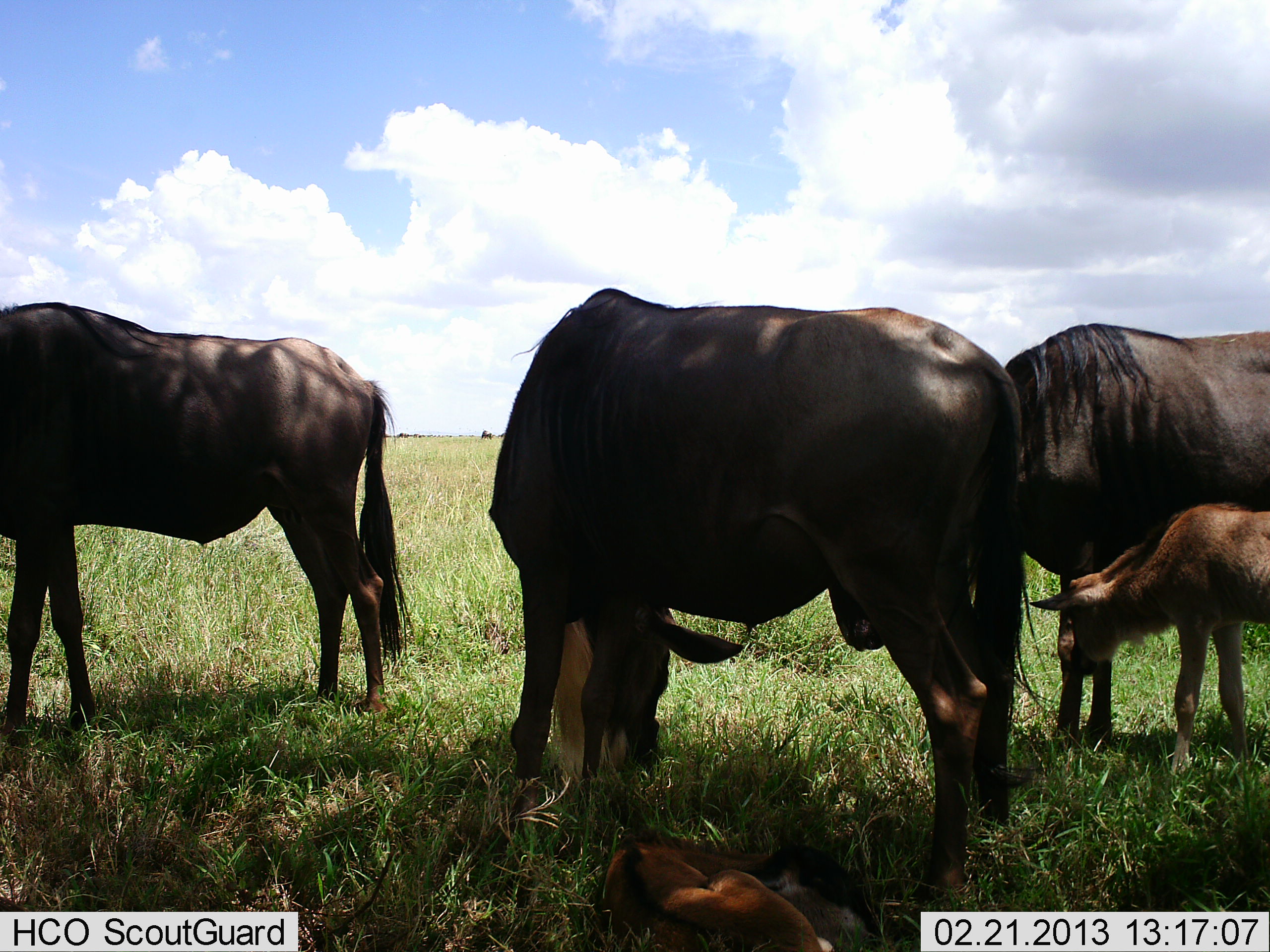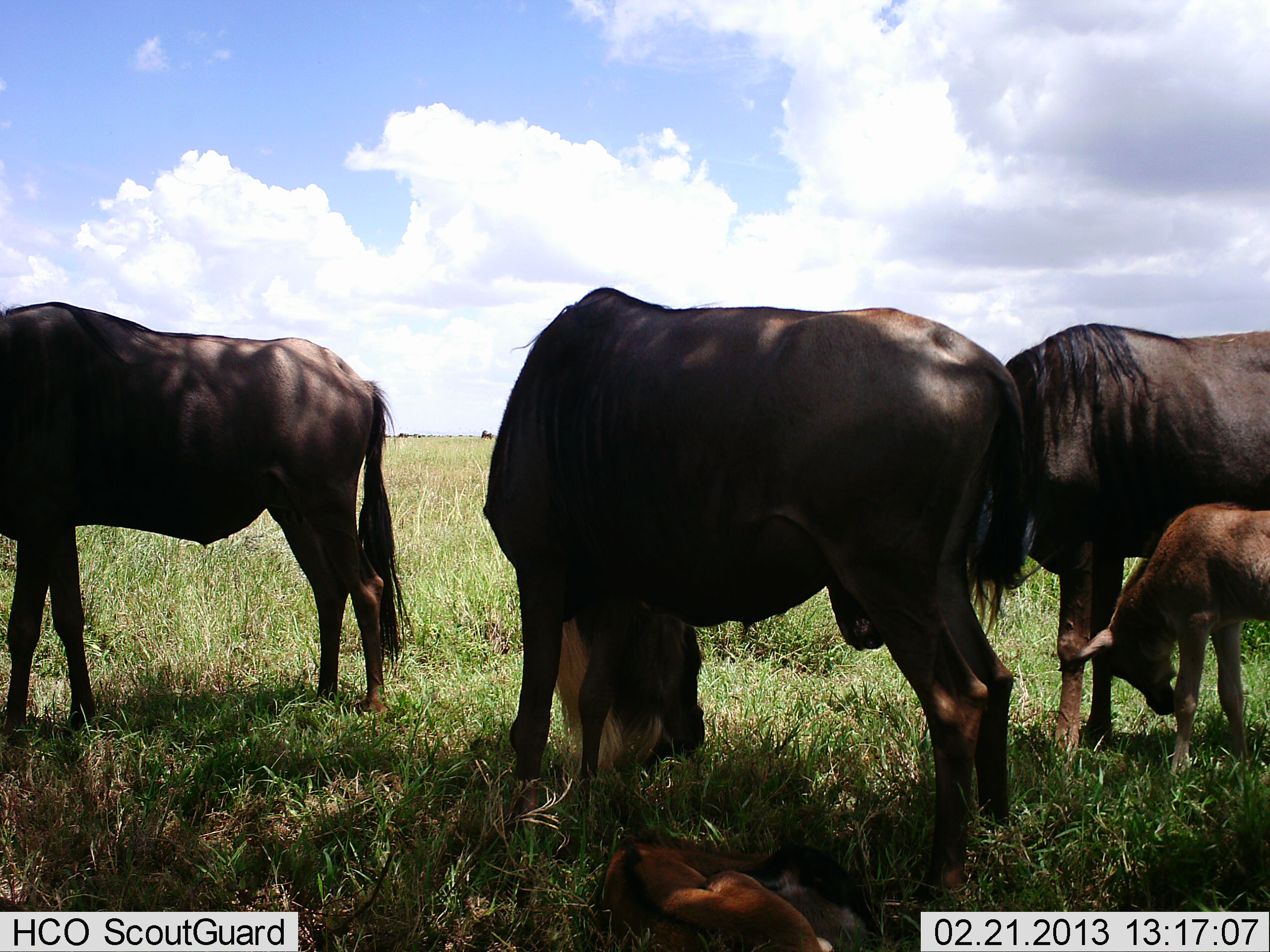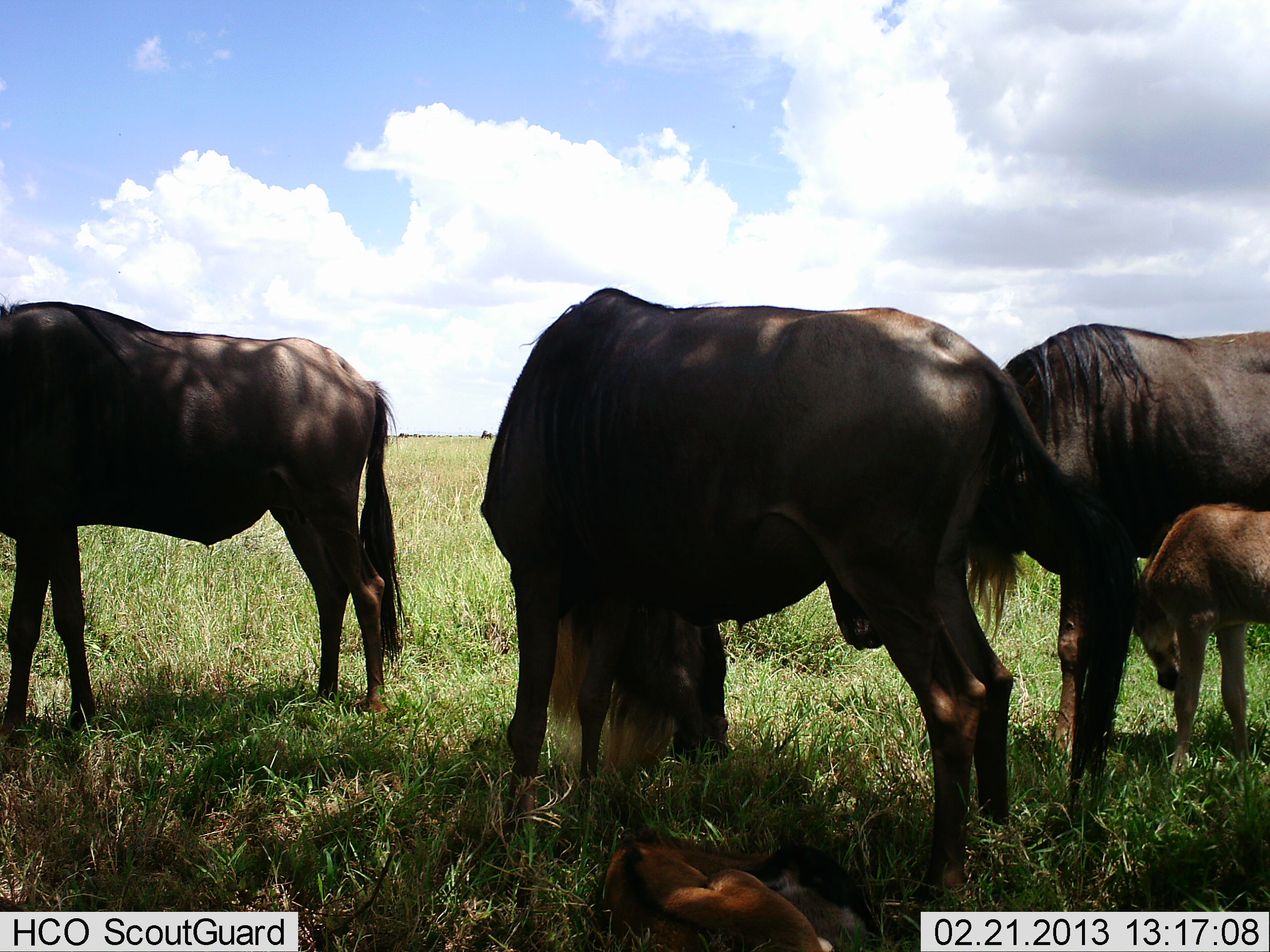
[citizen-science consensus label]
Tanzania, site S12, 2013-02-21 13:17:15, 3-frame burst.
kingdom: Animalia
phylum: Chordata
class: Mammalia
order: Artiodactyla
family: Bovidae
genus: Connochaetes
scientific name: Connochaetes taurinus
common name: blue wildebeest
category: wildebeest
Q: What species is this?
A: Wildebeest (blue wildebeest) (Connochaetes taurinus).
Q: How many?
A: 5.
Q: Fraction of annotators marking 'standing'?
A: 75%.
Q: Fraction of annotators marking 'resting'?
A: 29%.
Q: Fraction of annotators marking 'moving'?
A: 4%.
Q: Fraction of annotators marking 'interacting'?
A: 8%.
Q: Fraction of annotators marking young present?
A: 92%.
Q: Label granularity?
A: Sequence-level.